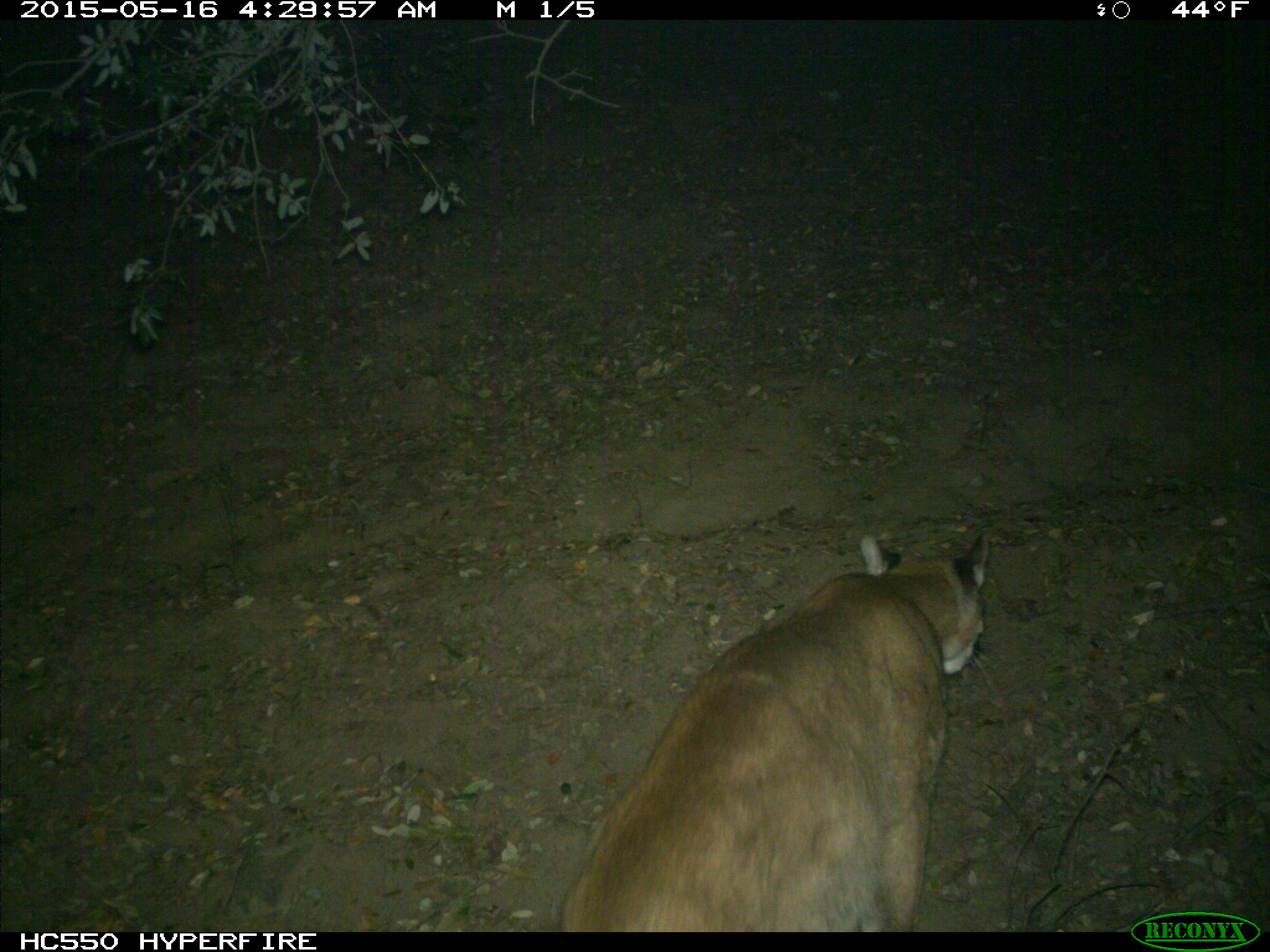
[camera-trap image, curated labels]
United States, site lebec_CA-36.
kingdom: Animalia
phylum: Chordata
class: Mammalia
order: Carnivora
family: Felidae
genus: Puma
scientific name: Puma concolor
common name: mountain lion